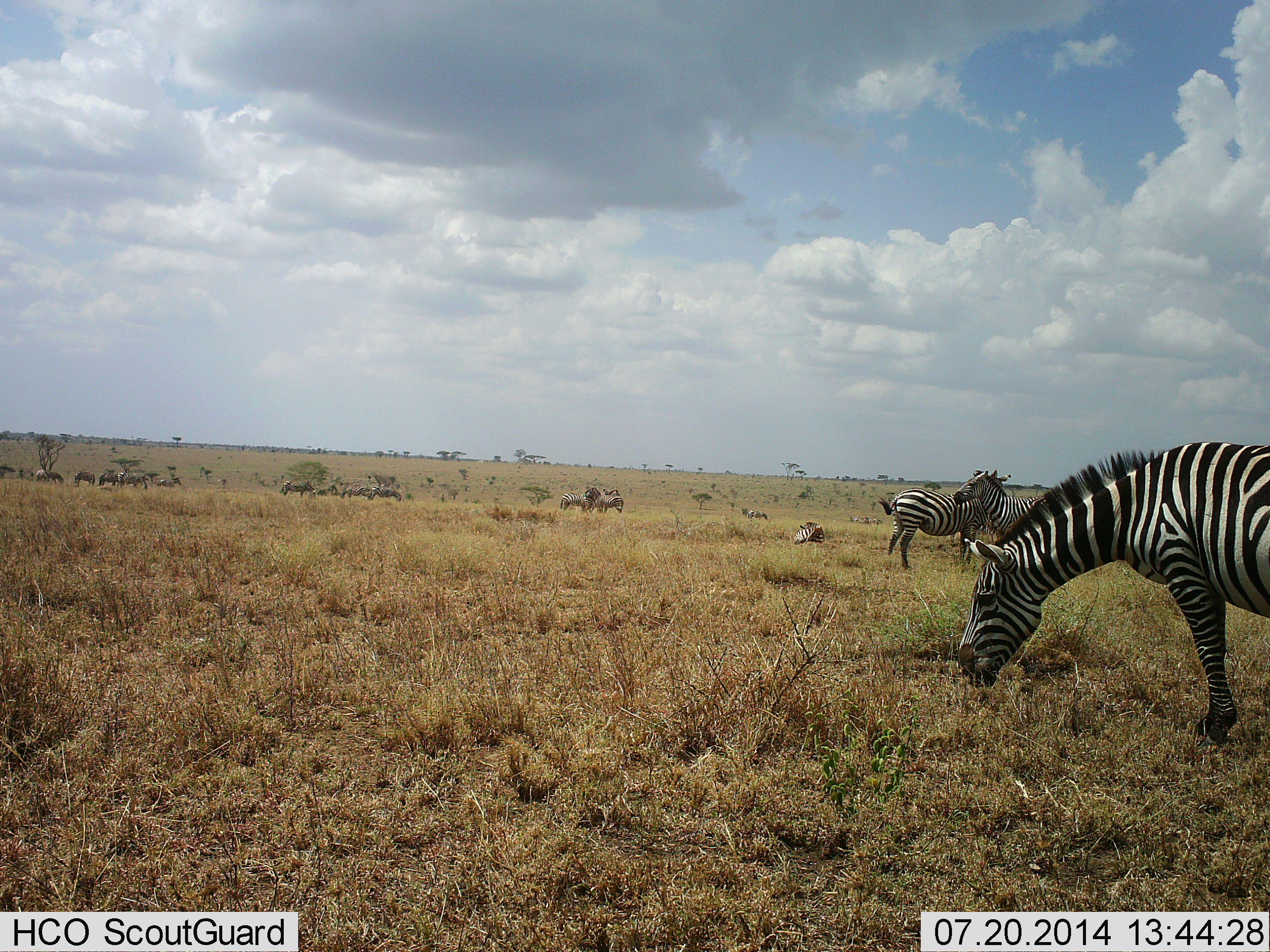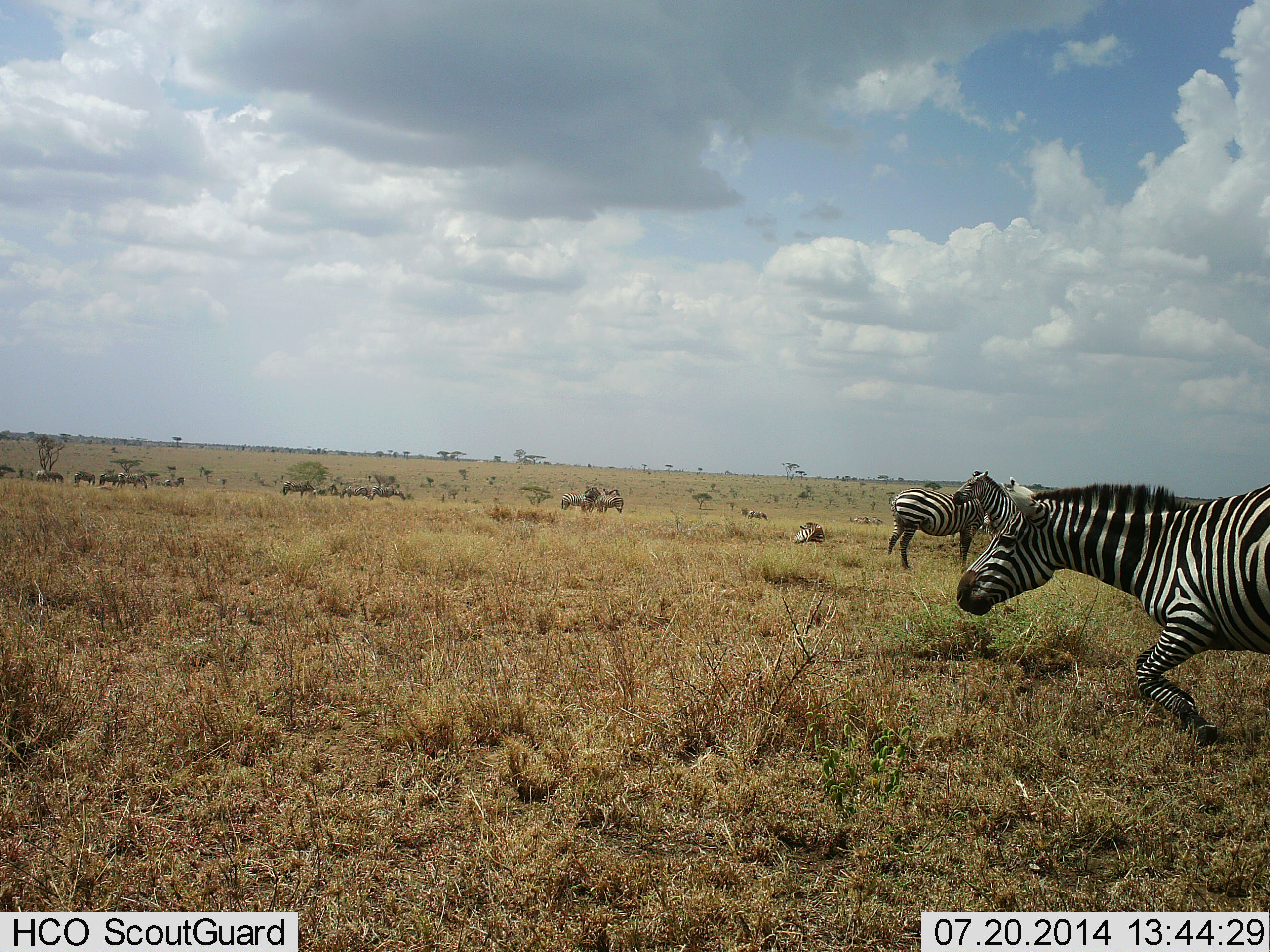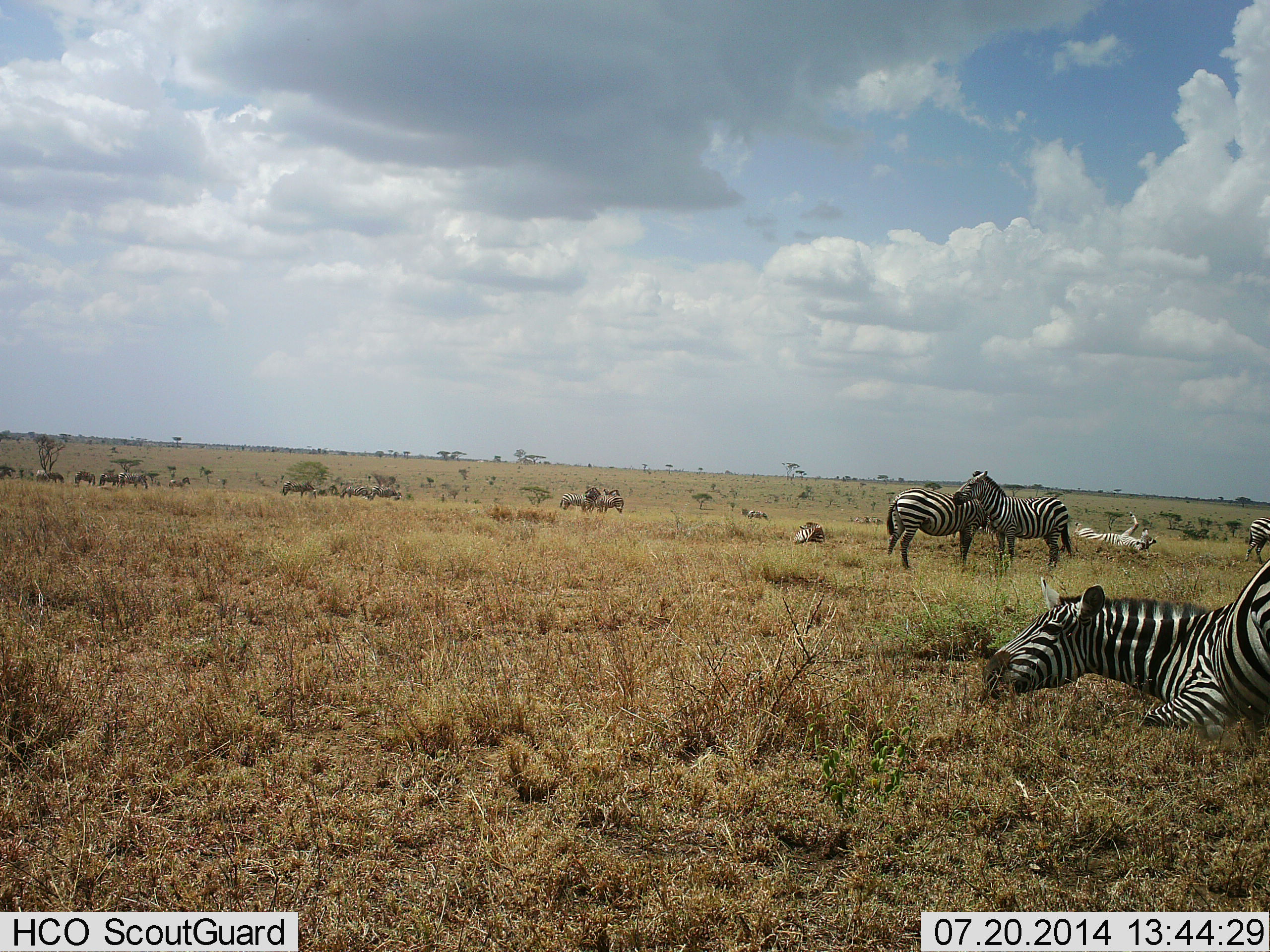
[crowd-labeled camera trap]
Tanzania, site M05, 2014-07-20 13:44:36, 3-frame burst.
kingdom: Animalia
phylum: Chordata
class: Mammalia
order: Perissodactyla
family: Equidae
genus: Equus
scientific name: Equus quagga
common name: plains zebra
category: zebra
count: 11-50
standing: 60%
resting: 80%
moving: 40%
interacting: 10%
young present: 0%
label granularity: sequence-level